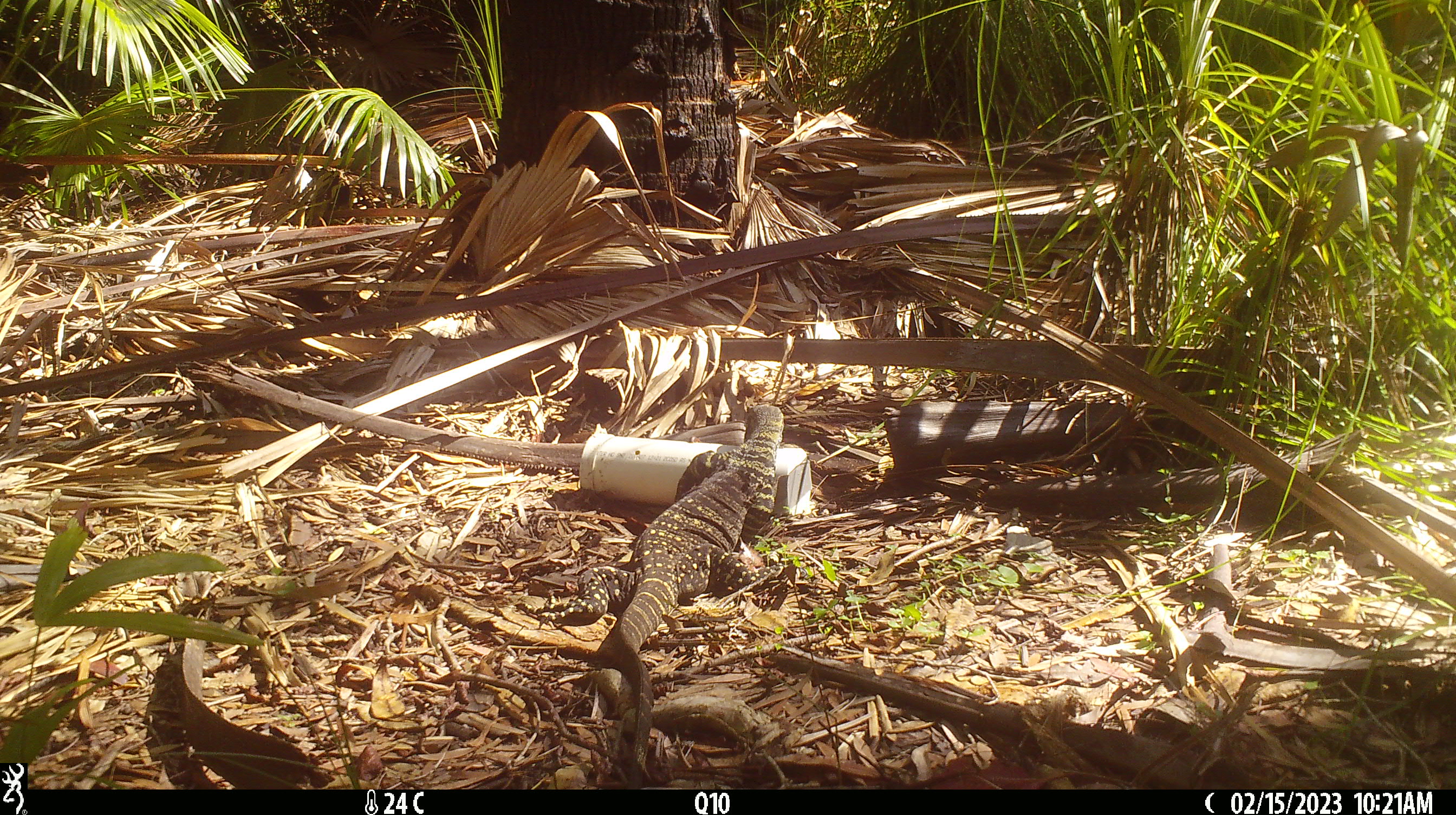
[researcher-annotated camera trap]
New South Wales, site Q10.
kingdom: Animalia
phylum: Chordata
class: Reptilia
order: Squamata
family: Varanidae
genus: Varanus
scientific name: Varanus varius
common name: lace monitor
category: goanna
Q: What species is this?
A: Goanna (lace monitor) (Varanus varius).